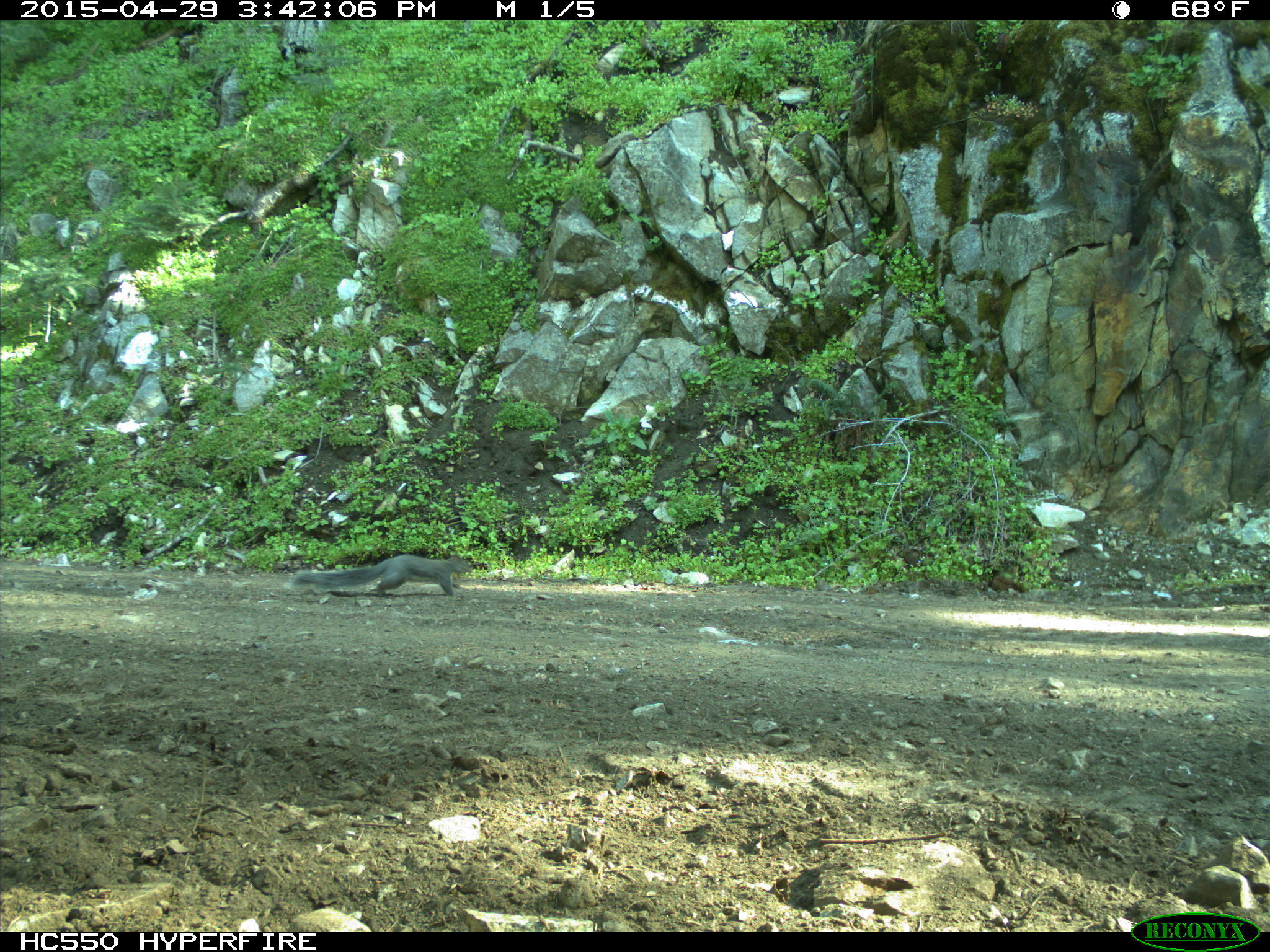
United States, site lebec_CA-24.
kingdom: Animalia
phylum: Chordata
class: Mammalia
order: Rodentia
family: Sciuridae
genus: Sciurus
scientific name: Sciurus carolinensis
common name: eastern gray squirrel